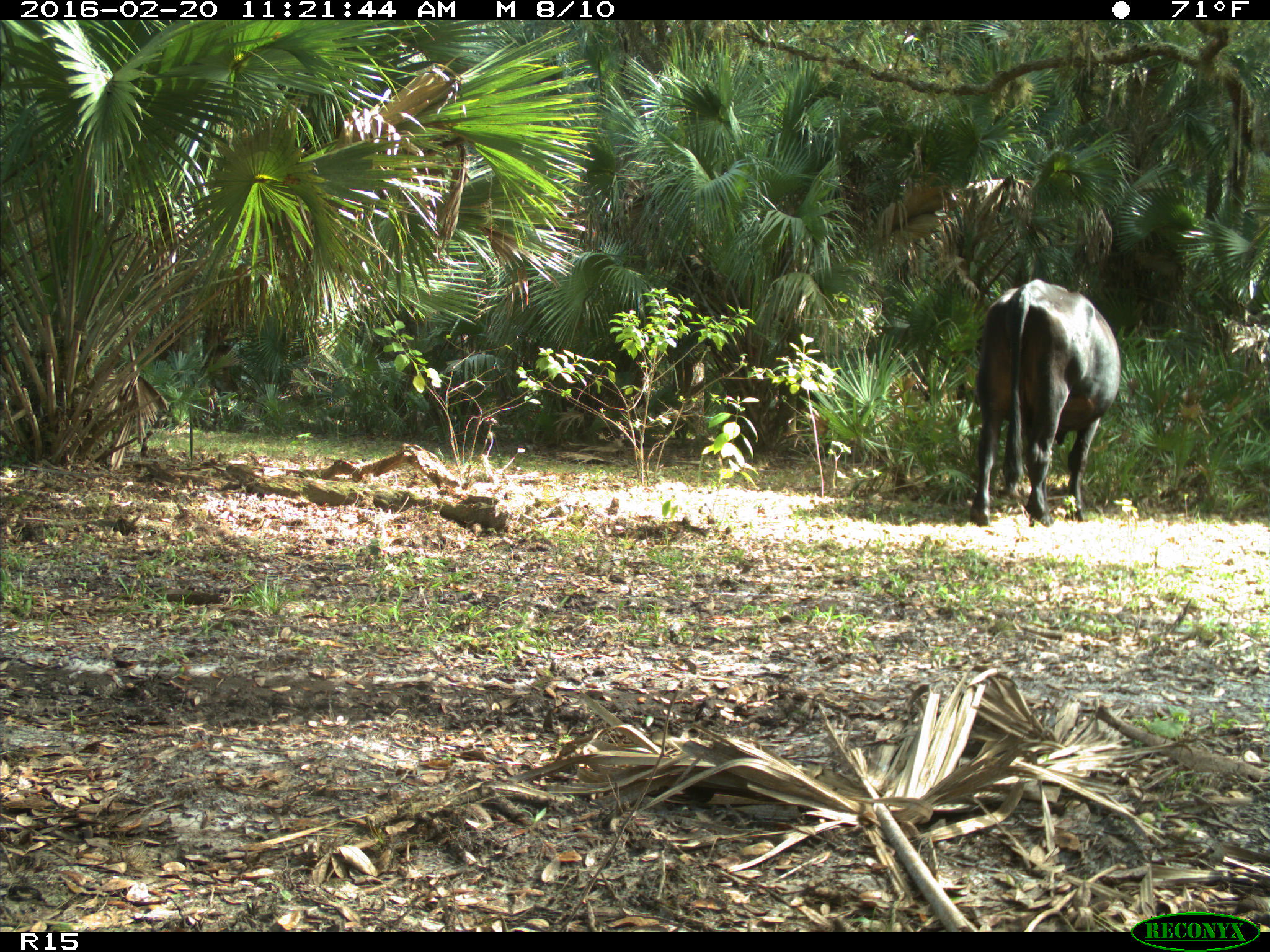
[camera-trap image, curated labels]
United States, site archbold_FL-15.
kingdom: Animalia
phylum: Chordata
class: Mammalia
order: Artiodactyla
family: Bovidae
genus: Bos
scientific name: Bos taurus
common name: domestic cow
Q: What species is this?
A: Bos taurus (domestic cow).